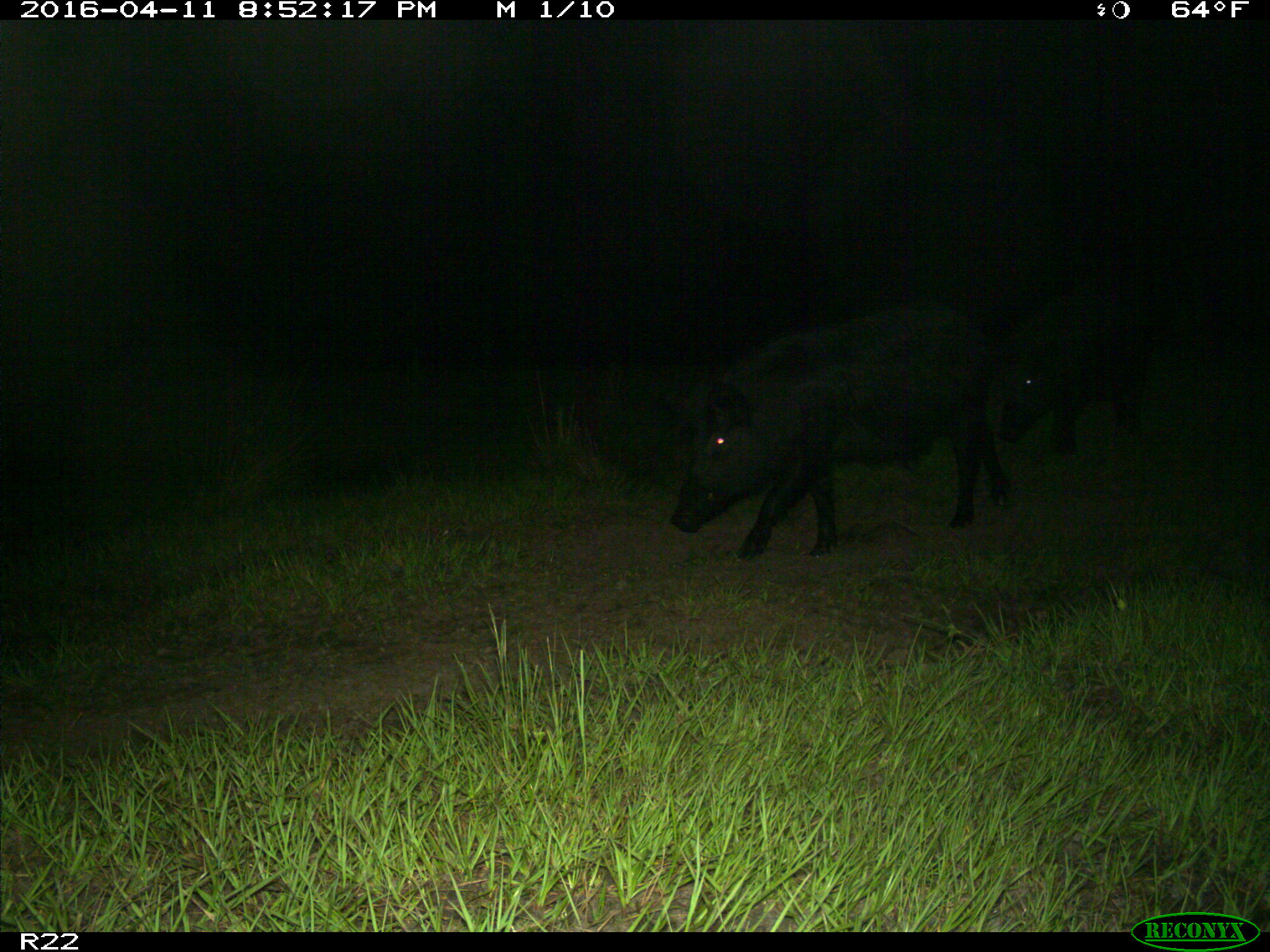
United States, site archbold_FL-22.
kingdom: Animalia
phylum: Chordata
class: Mammalia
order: Artiodactyla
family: Suidae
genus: Sus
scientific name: Sus scrofa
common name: wild boar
Sus scrofa (wild boar).